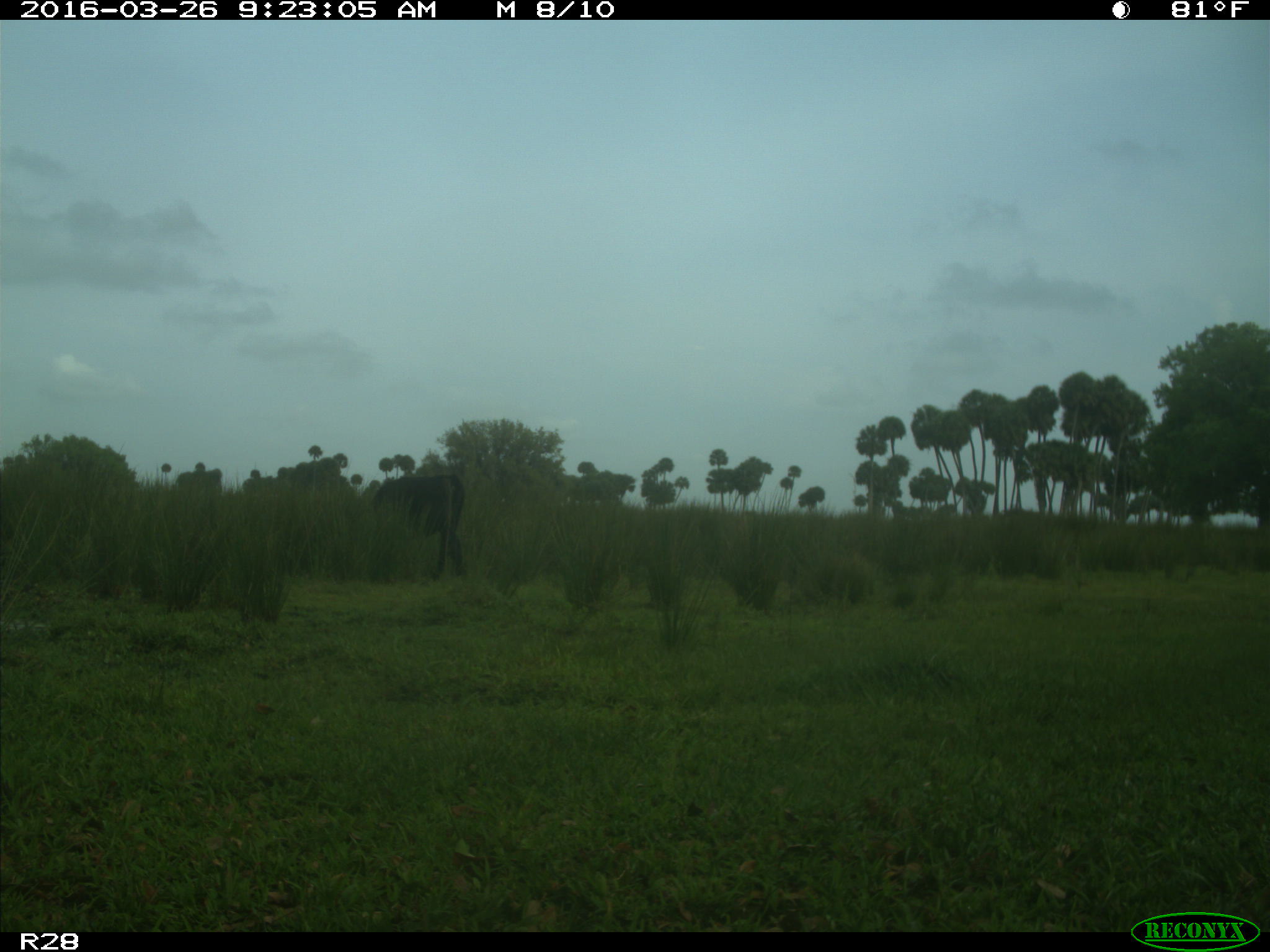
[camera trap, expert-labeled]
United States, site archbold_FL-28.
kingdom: Animalia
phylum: Chordata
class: Mammalia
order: Artiodactyla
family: Bovidae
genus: Bos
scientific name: Bos taurus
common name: domestic cow